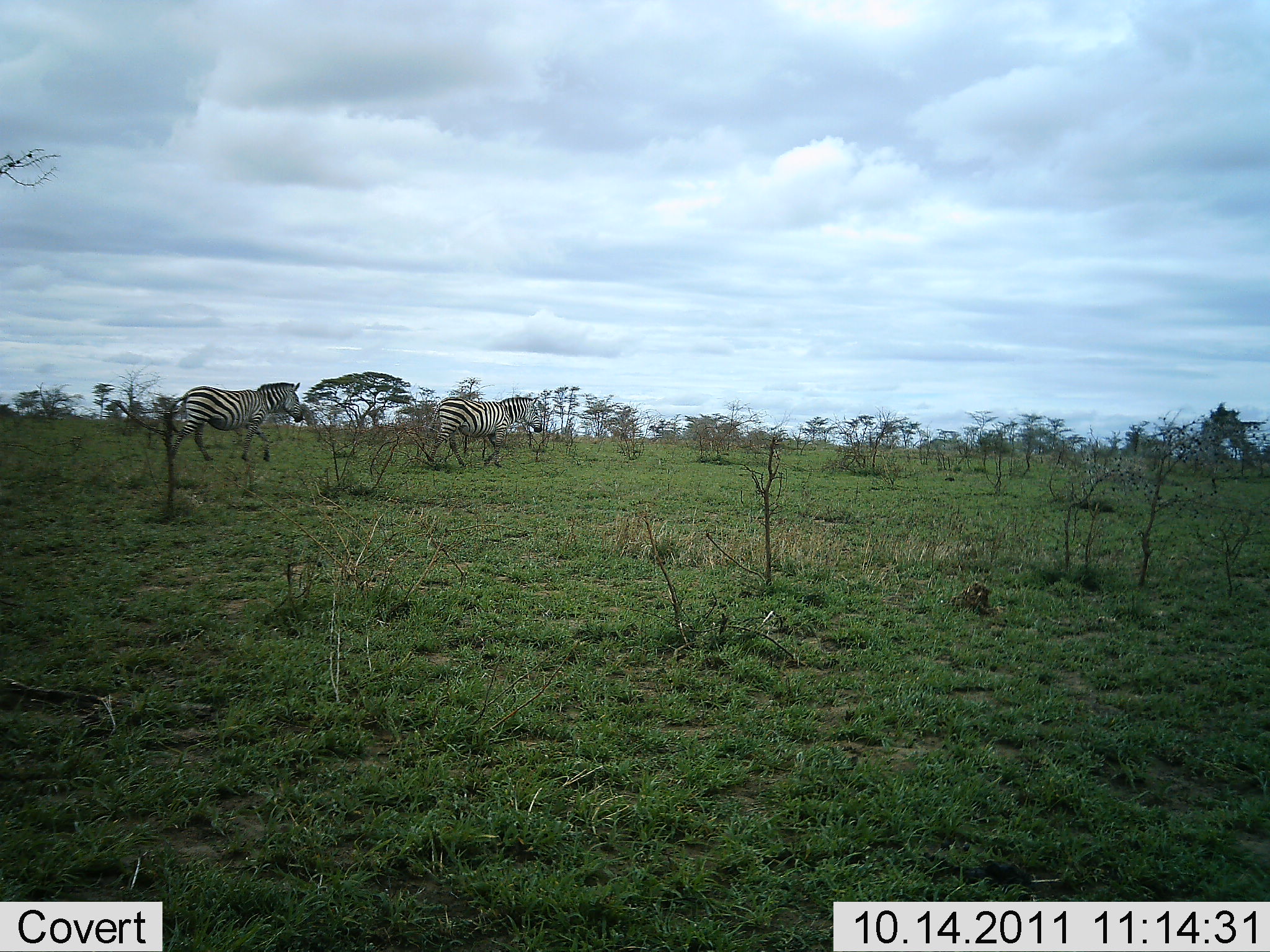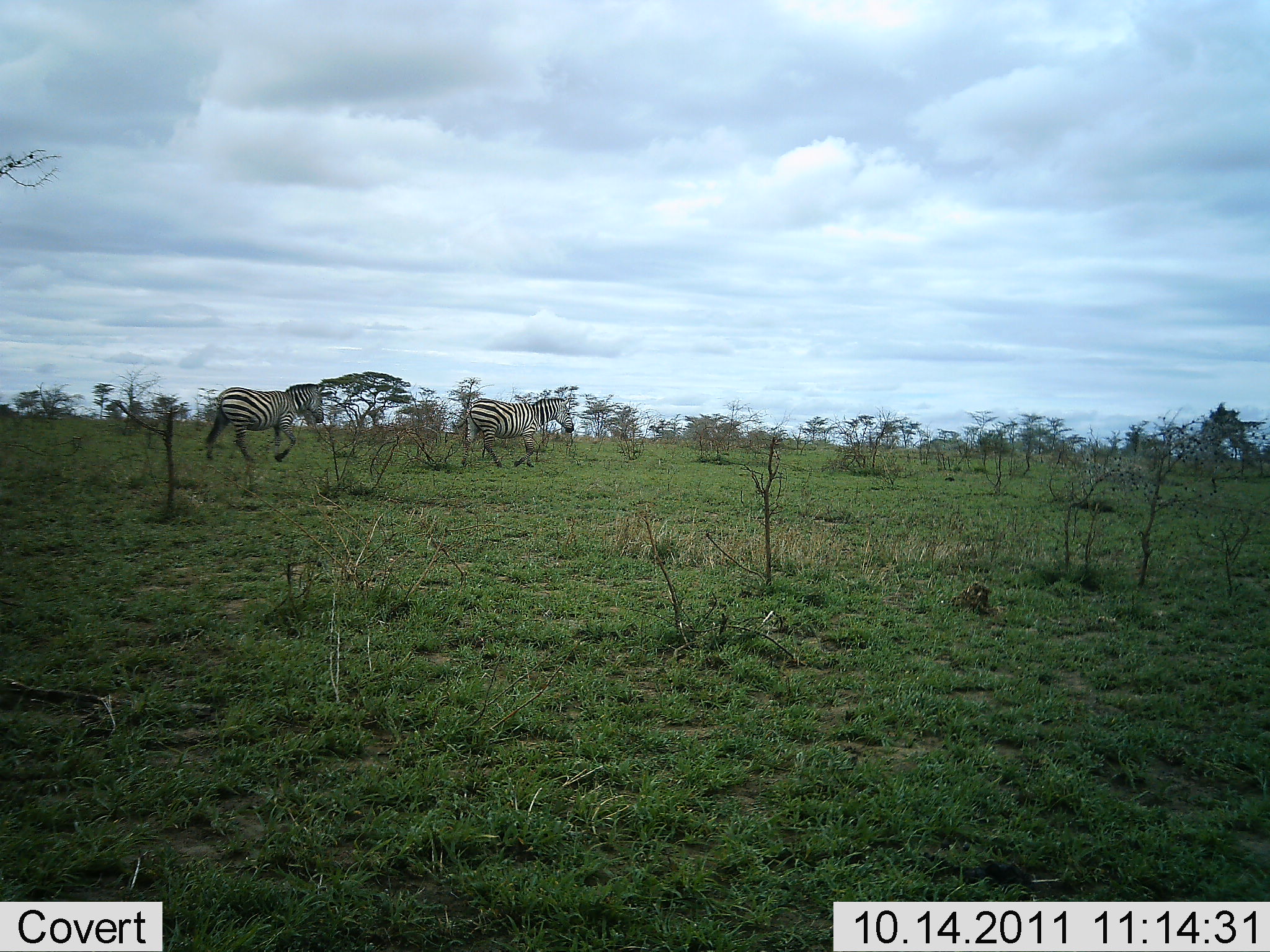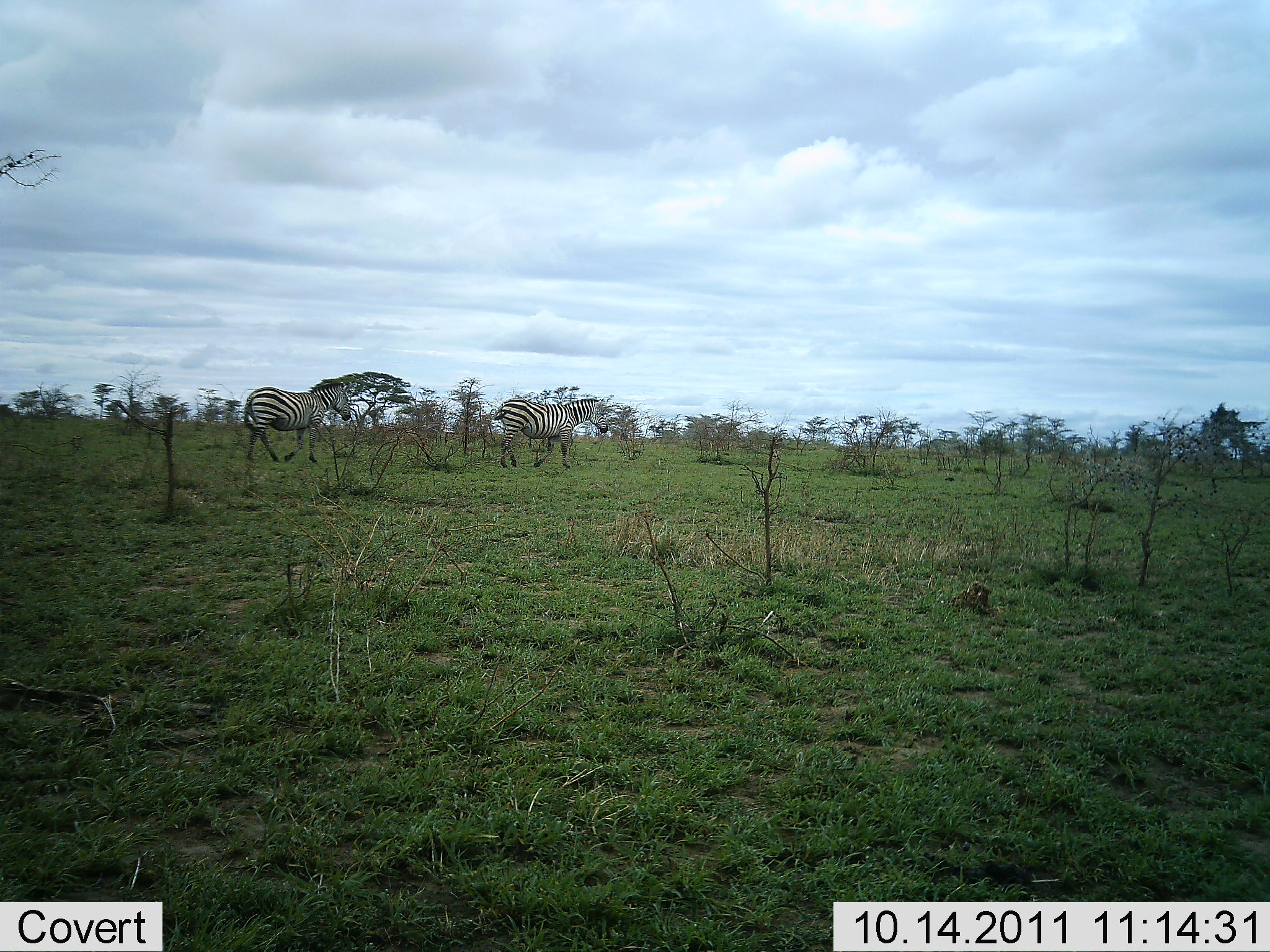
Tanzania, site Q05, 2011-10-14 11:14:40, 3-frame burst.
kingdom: Animalia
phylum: Chordata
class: Mammalia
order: Perissodactyla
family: Equidae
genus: Equus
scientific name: Equus quagga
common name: plains zebra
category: zebra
Zebra (plains zebra) (Equus quagga), count 2. Behavior (volunteer vote fractions): standing 0%, resting 0%, moving 100%, interacting 0%. Young present (vote fraction): 0%. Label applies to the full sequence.